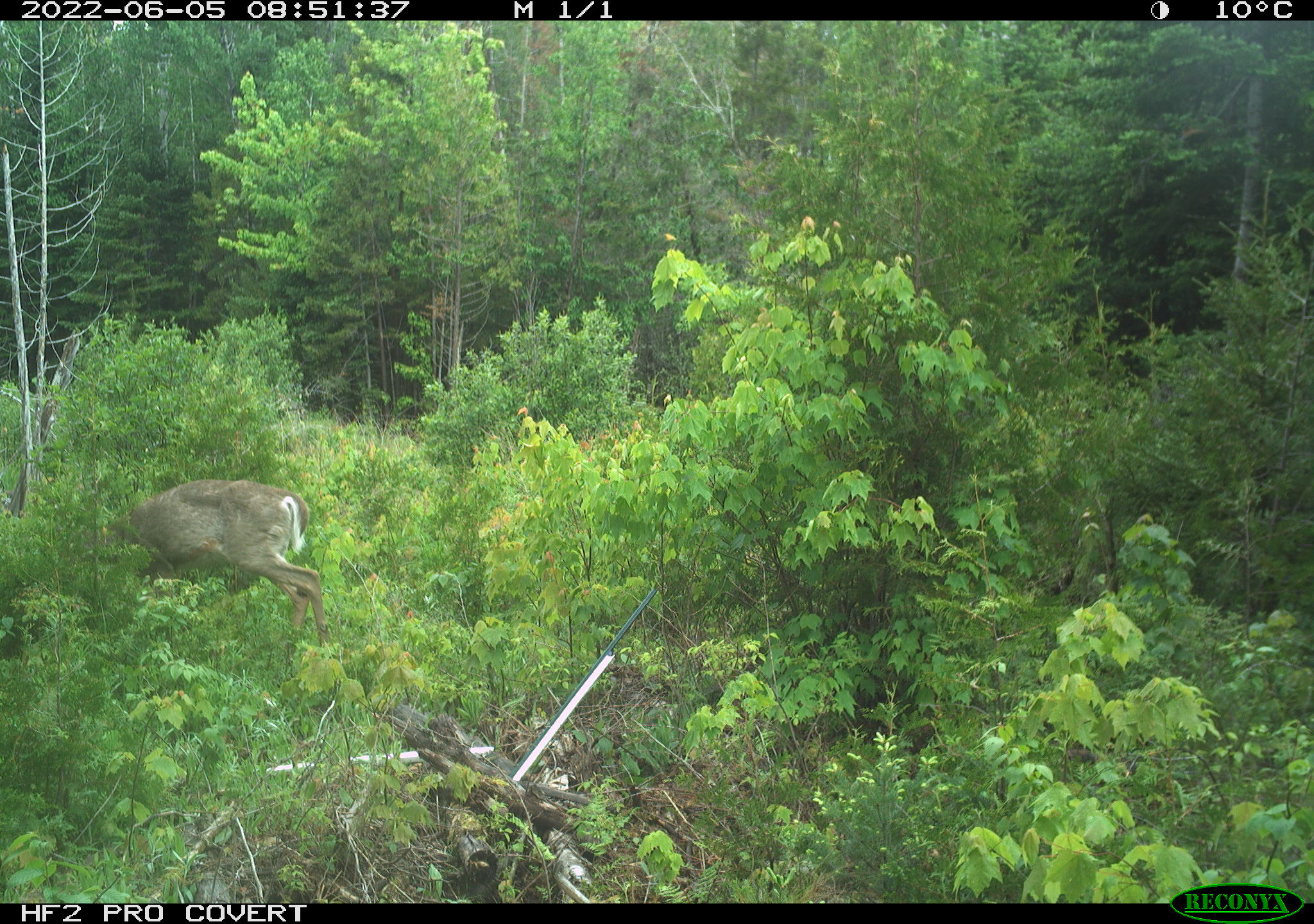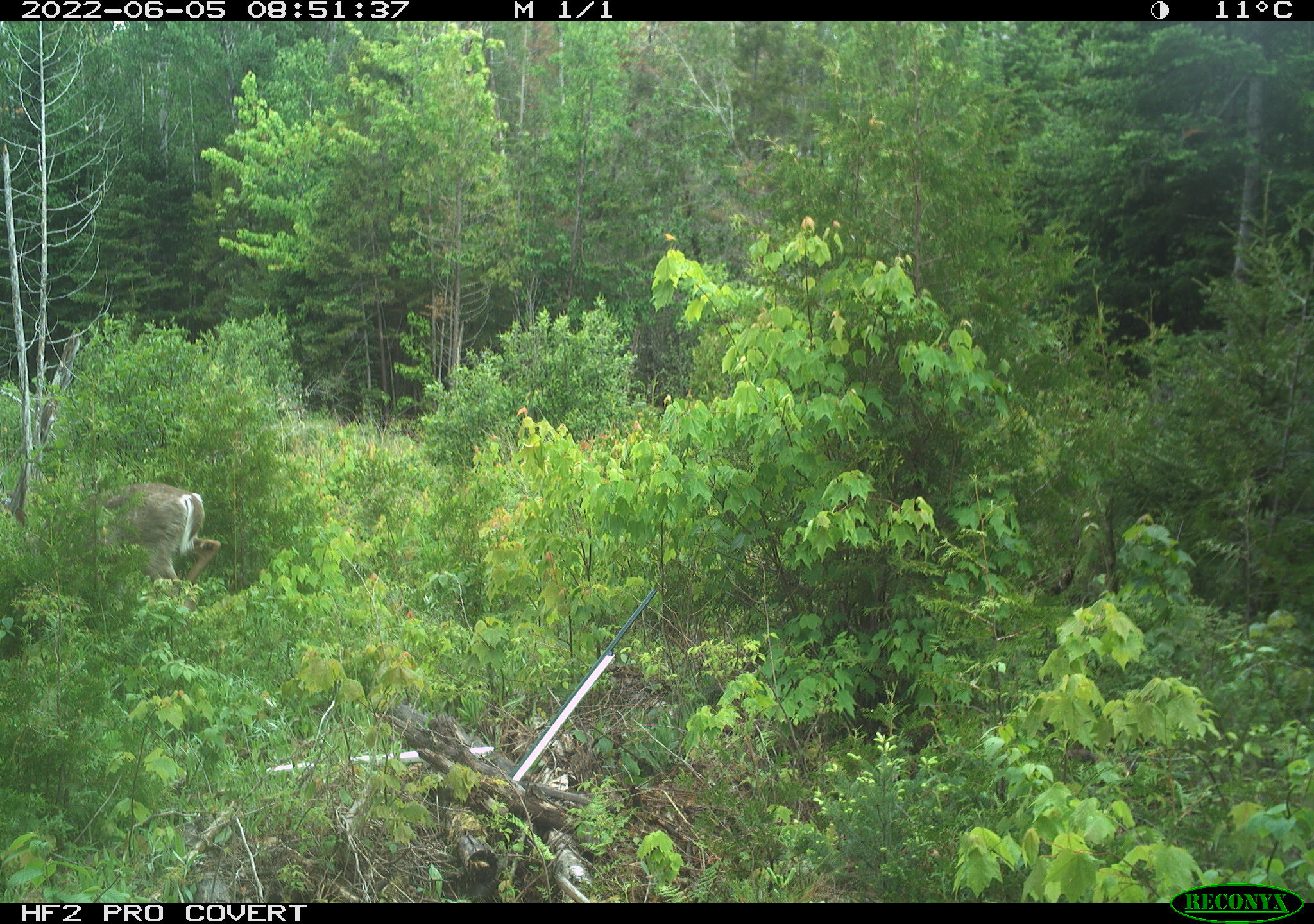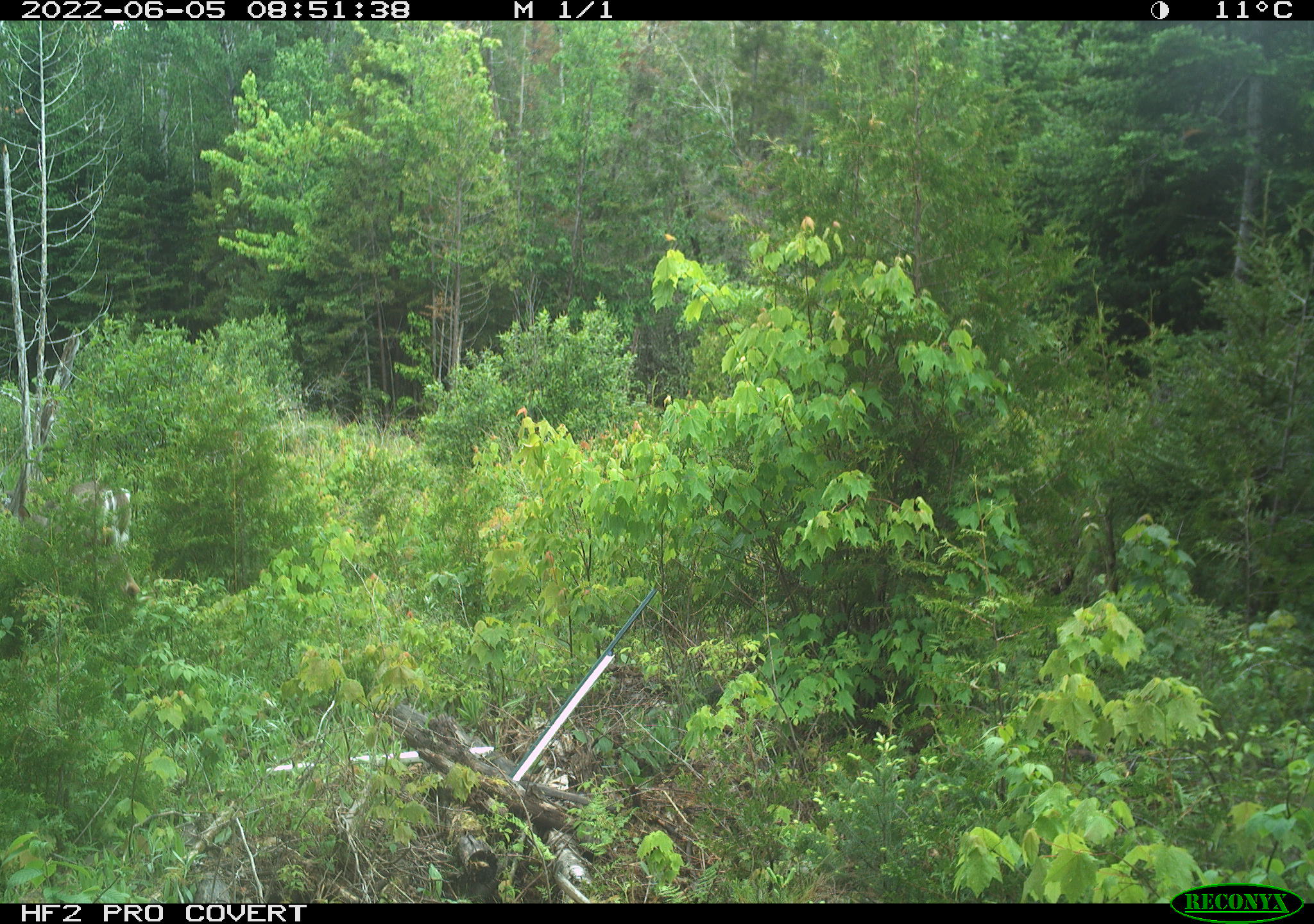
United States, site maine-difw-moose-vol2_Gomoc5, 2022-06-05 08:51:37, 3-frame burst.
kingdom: Animalia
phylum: Chordata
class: Mammalia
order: Artiodactyla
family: Cervidae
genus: Odocoileus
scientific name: Odocoileus virginianus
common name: white-tailed deer